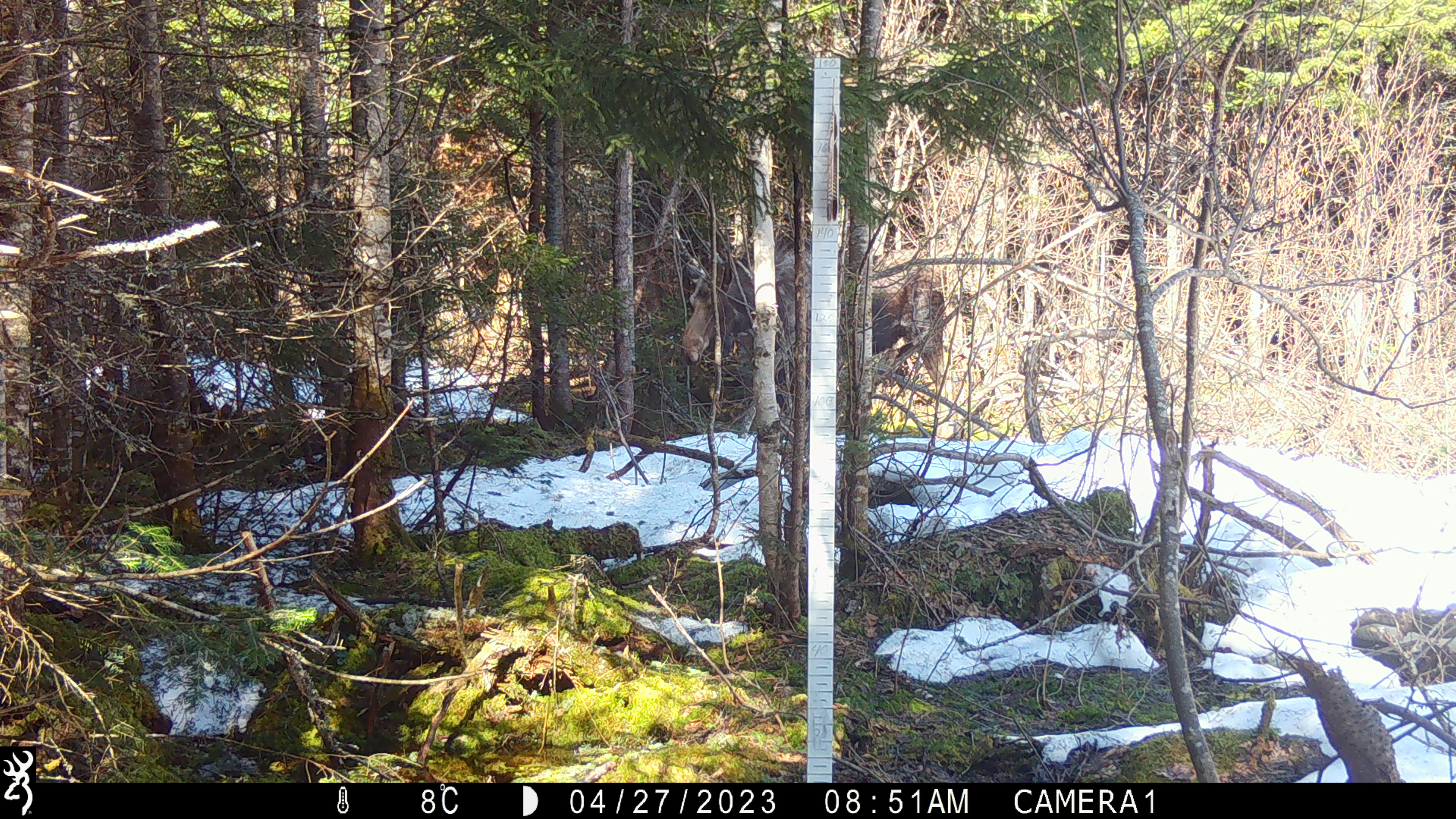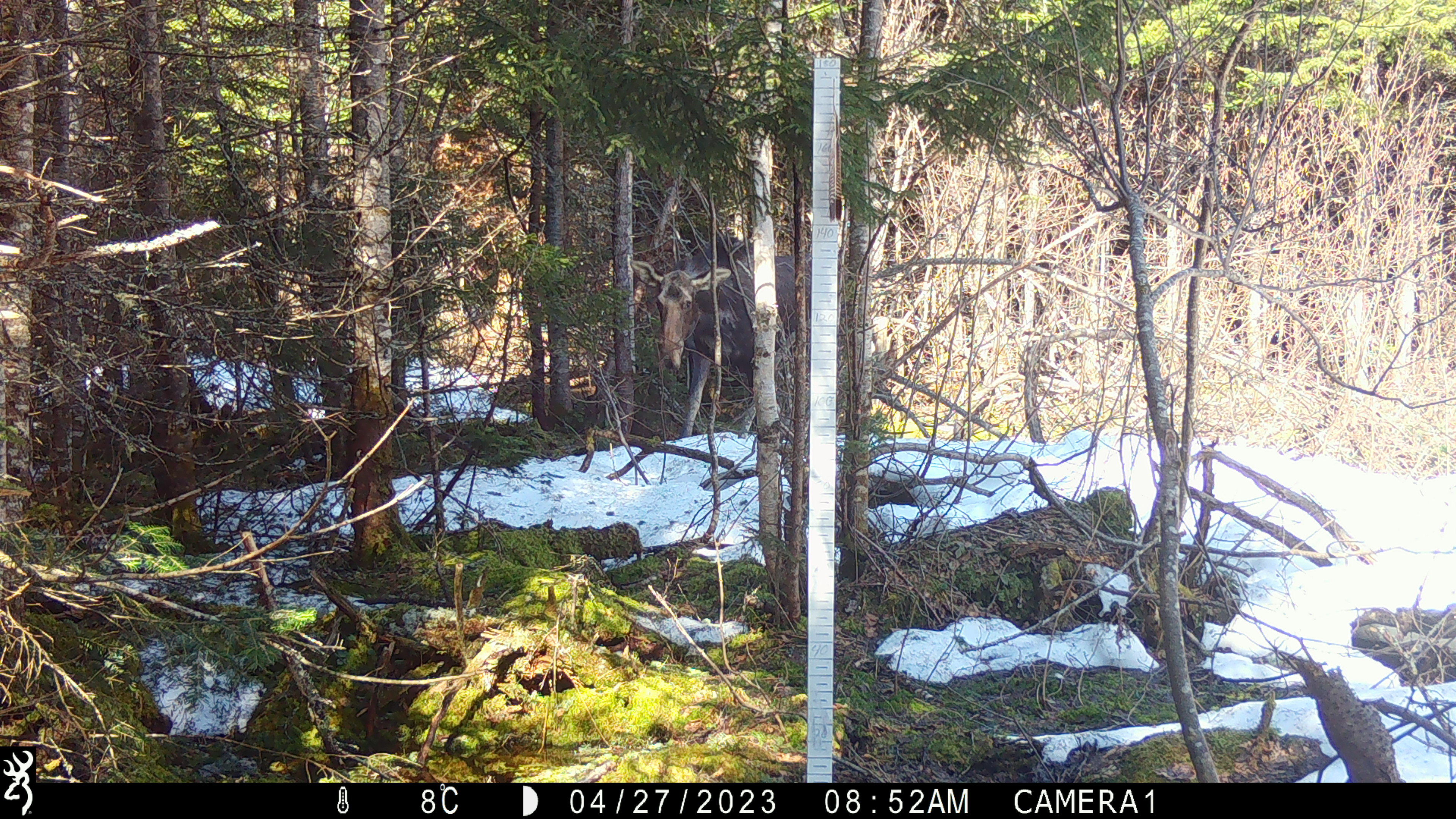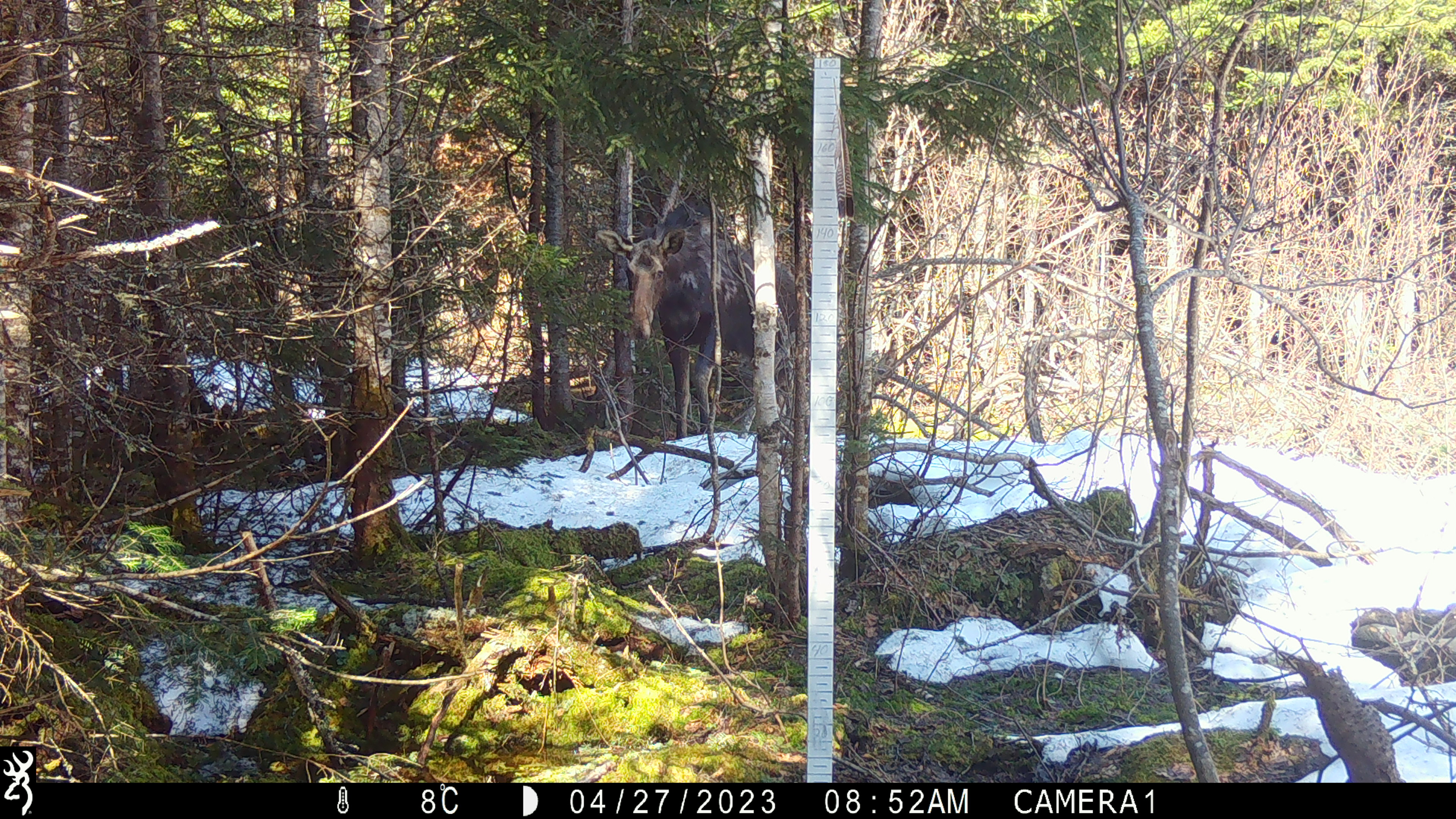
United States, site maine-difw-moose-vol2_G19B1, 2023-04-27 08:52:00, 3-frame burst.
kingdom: Animalia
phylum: Chordata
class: Mammalia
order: Artiodactyla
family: Cervidae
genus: Alces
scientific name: Alces alces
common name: moose